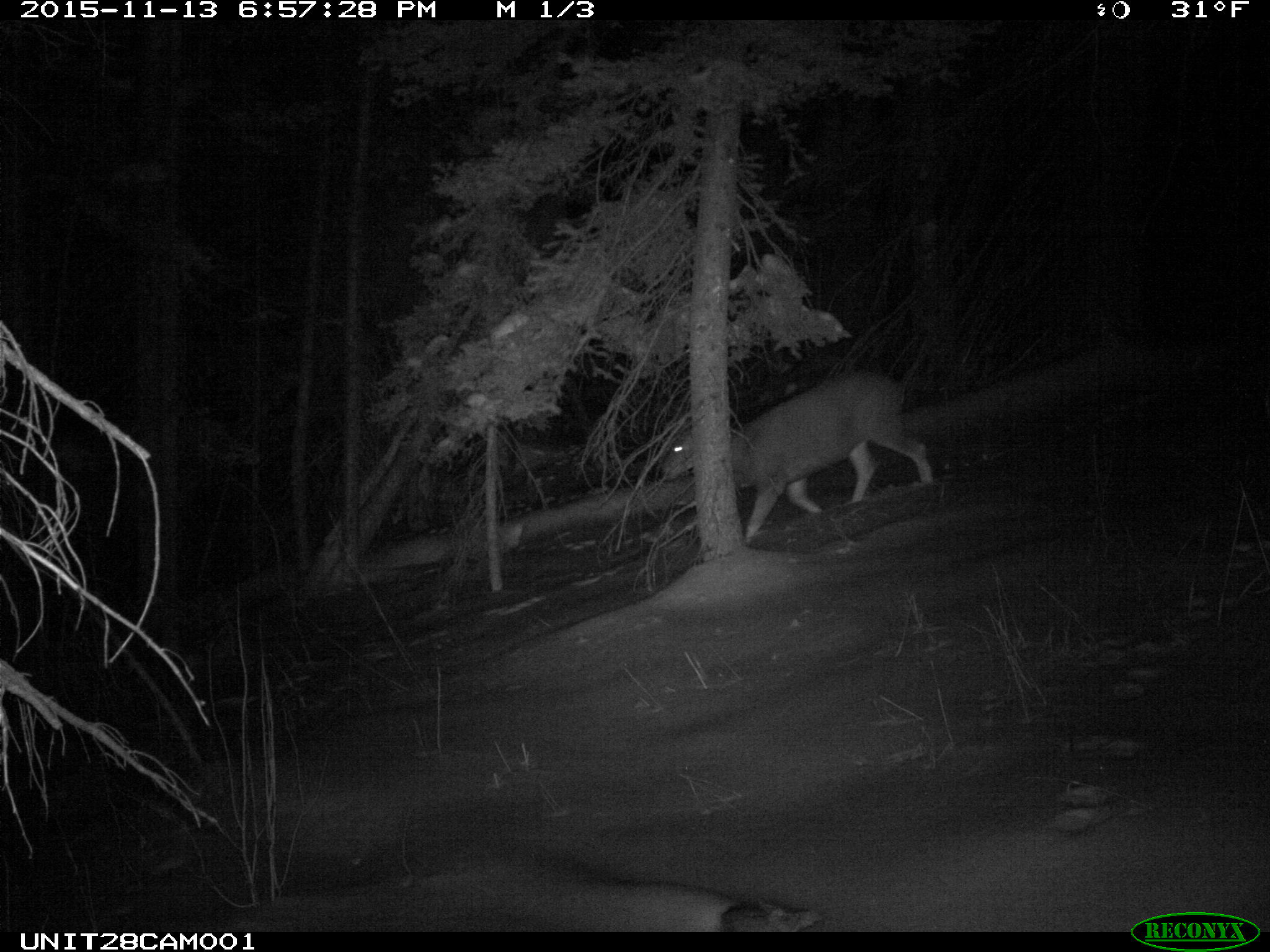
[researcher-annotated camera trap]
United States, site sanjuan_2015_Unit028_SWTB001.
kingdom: Animalia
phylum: Chordata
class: Mammalia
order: Artiodactyla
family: Cervidae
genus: Odocoileus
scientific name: Odocoileus hemionus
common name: mule deer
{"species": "Odocoileus hemionus (mule deer)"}